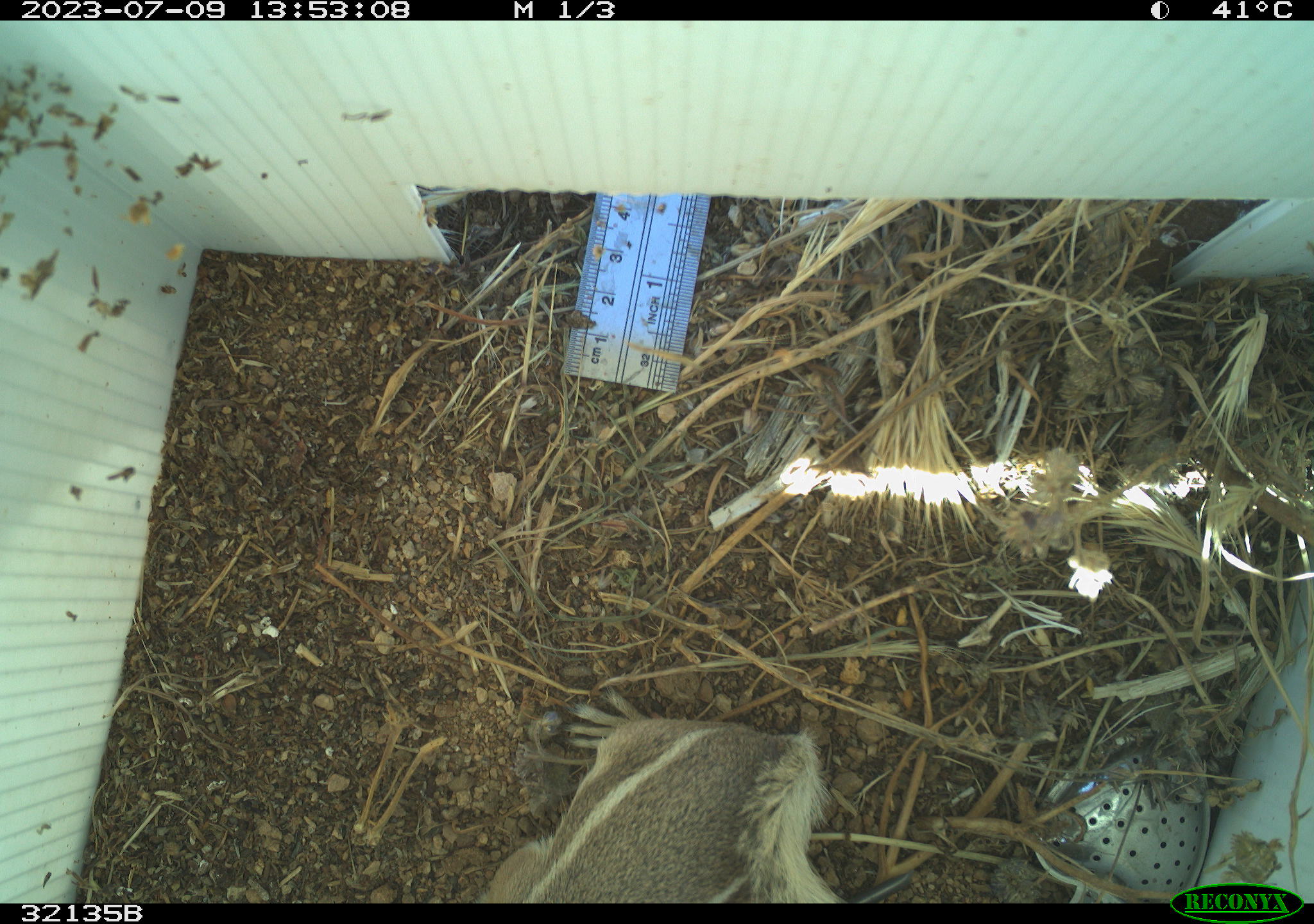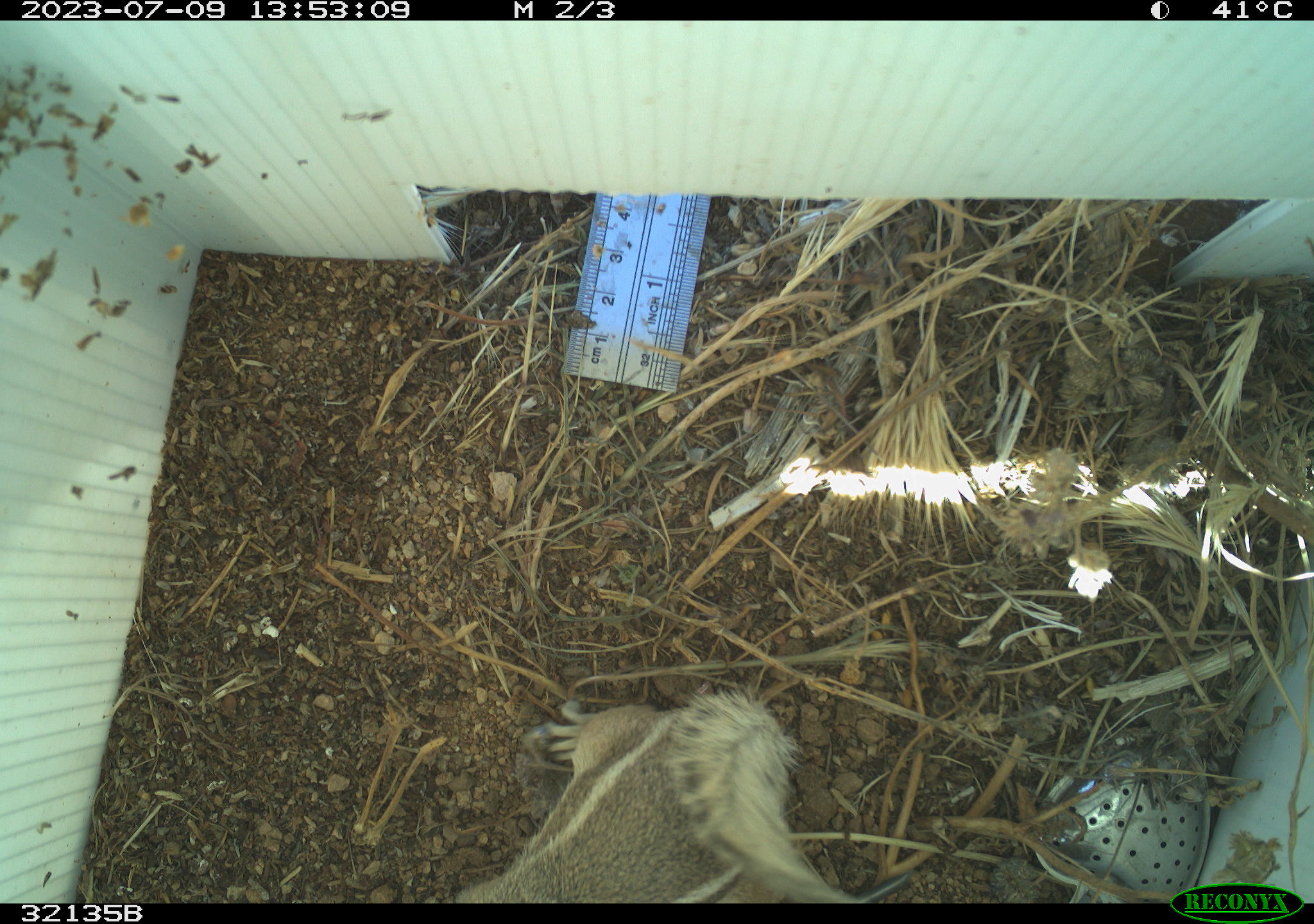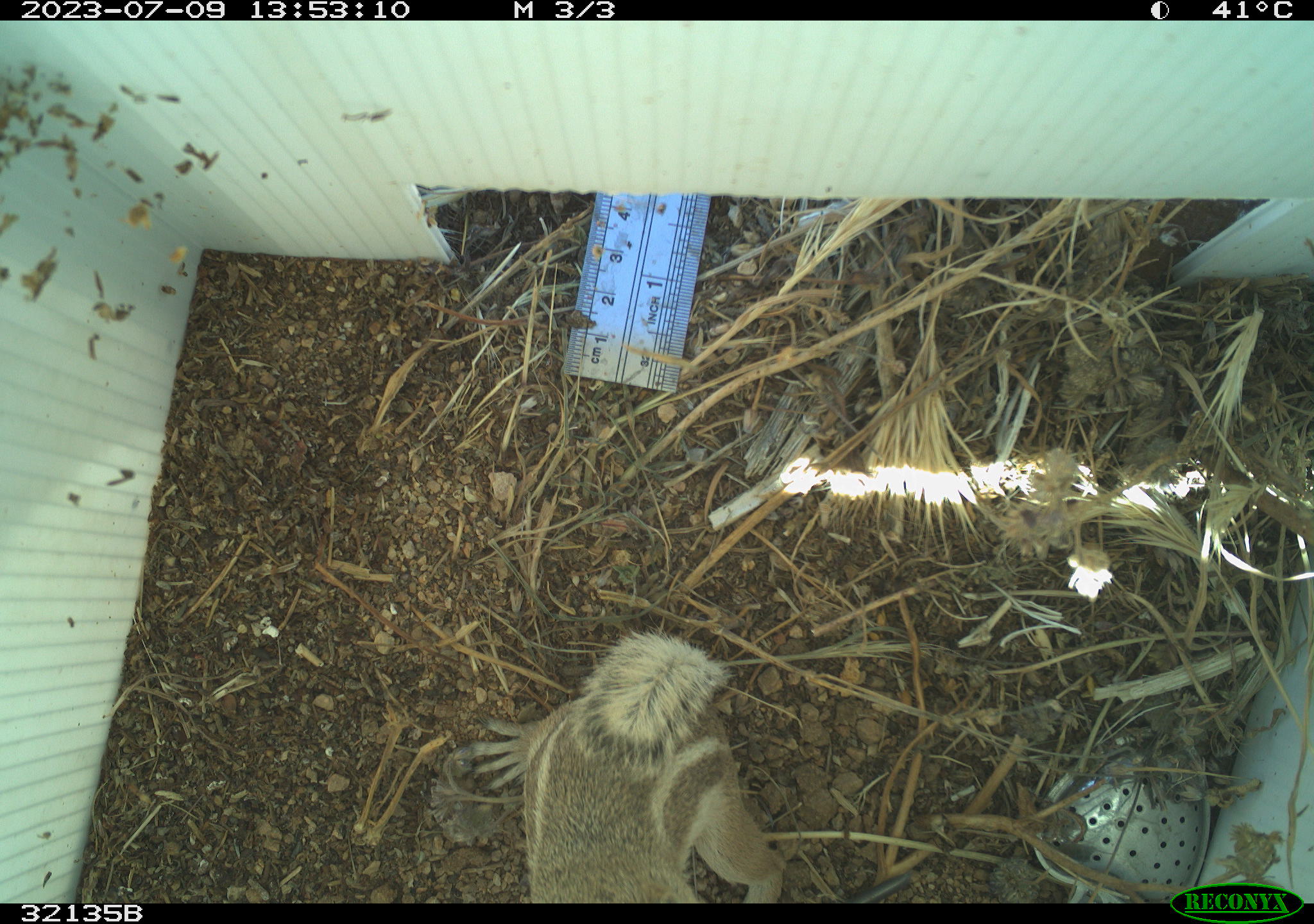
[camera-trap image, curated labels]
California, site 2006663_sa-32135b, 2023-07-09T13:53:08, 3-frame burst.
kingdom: Animalia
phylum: Chordata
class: Mammalia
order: Rodentia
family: Sciuridae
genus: Ammospermophilus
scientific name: Ammospermophilus leucurus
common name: white-tailed antelope squirrel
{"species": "white-tailed antelope squirrel (Ammospermophilus leucurus)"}